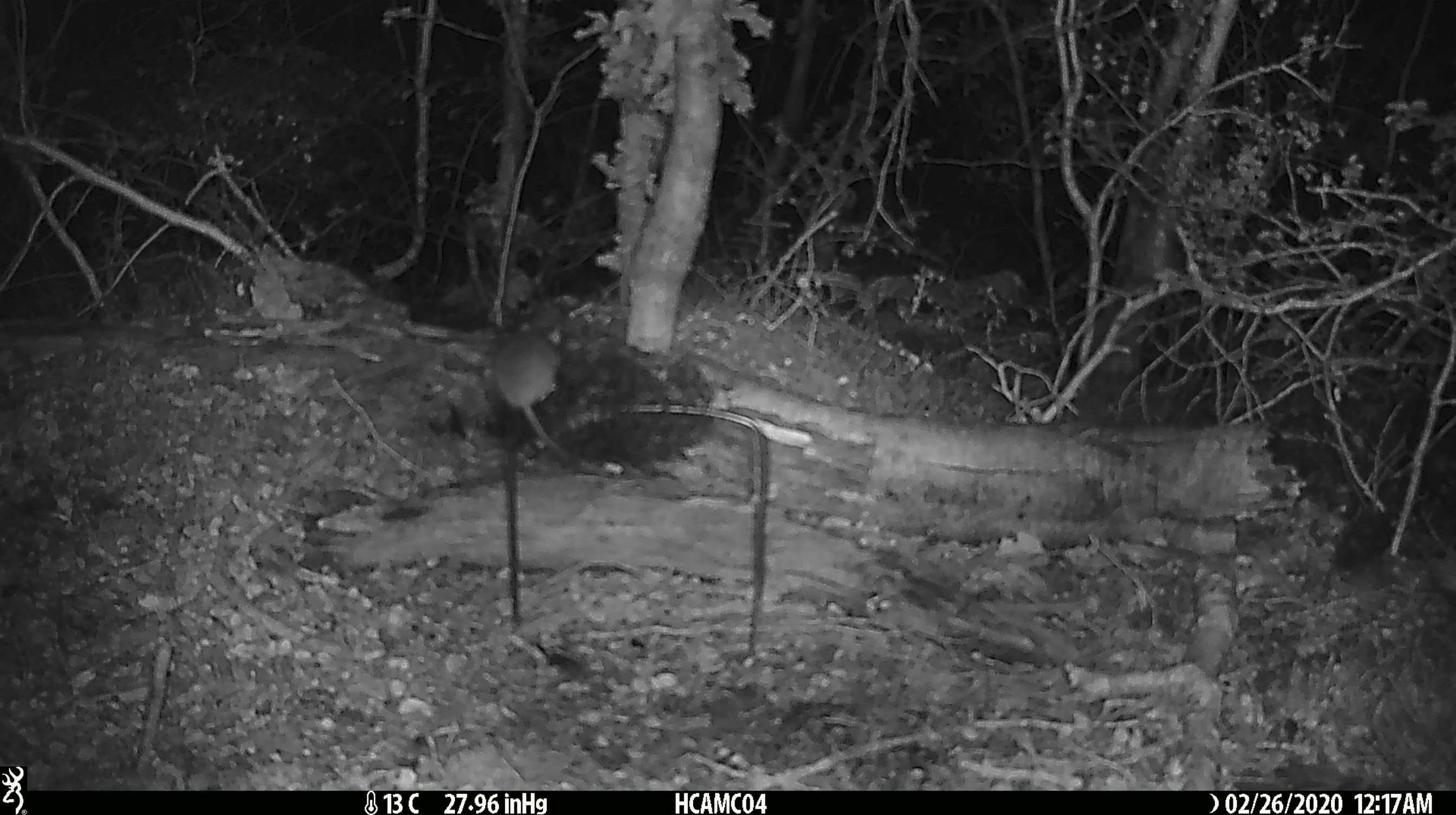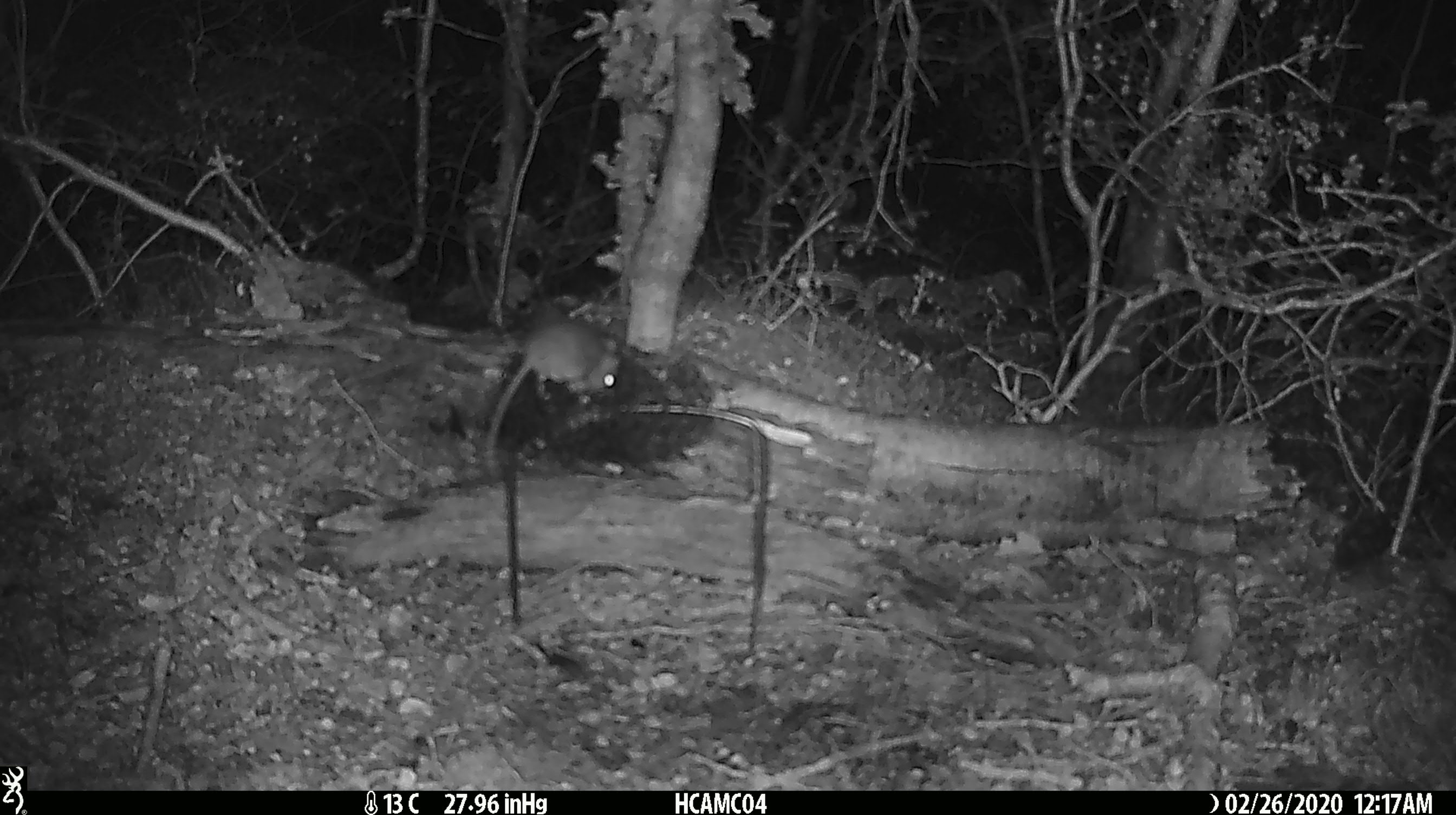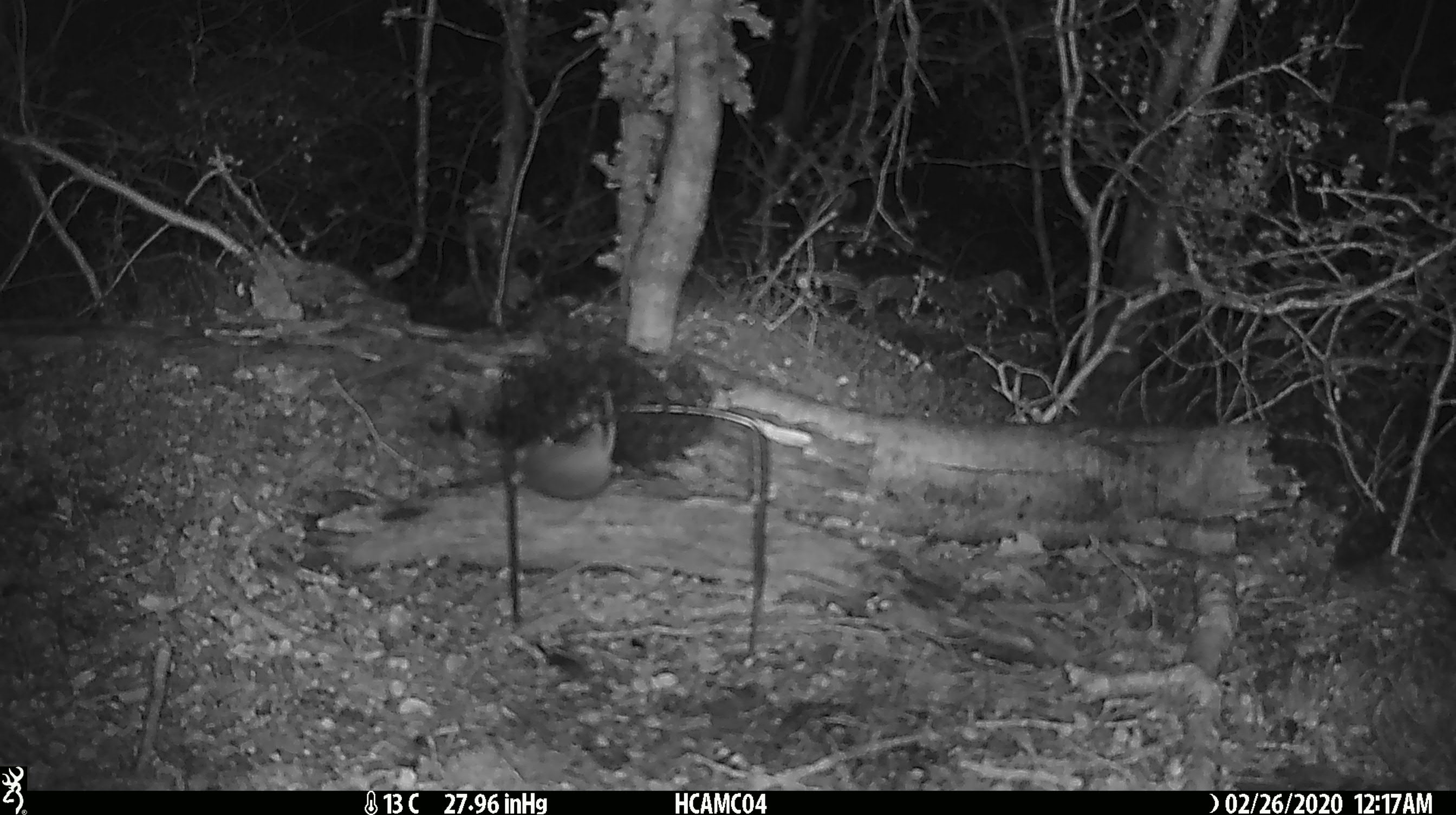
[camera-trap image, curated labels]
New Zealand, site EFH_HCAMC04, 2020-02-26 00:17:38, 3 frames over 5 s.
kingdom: Animalia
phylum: Chordata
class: Mammalia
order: Rodentia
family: Muridae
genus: Mus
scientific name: Mus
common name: mouse